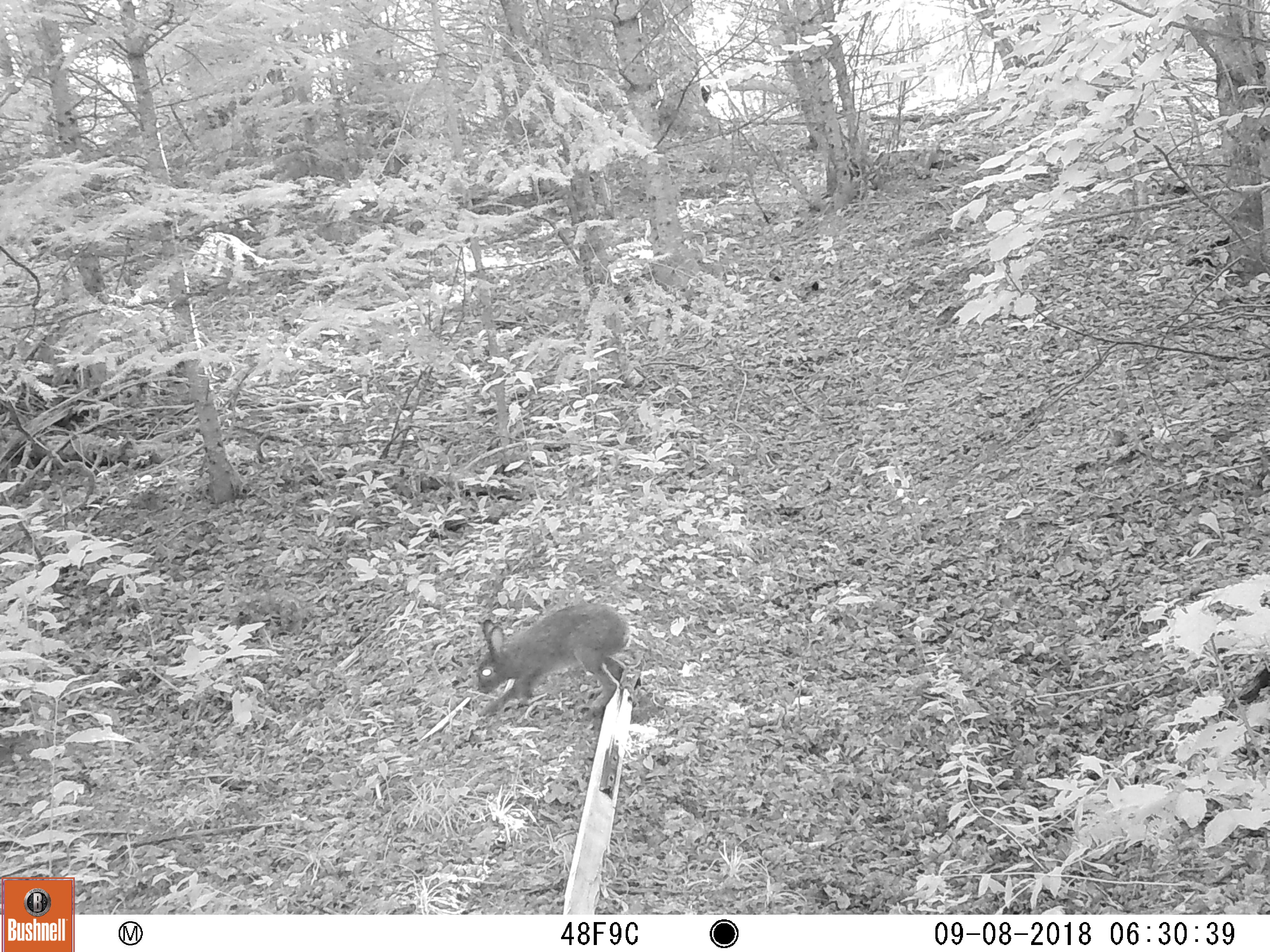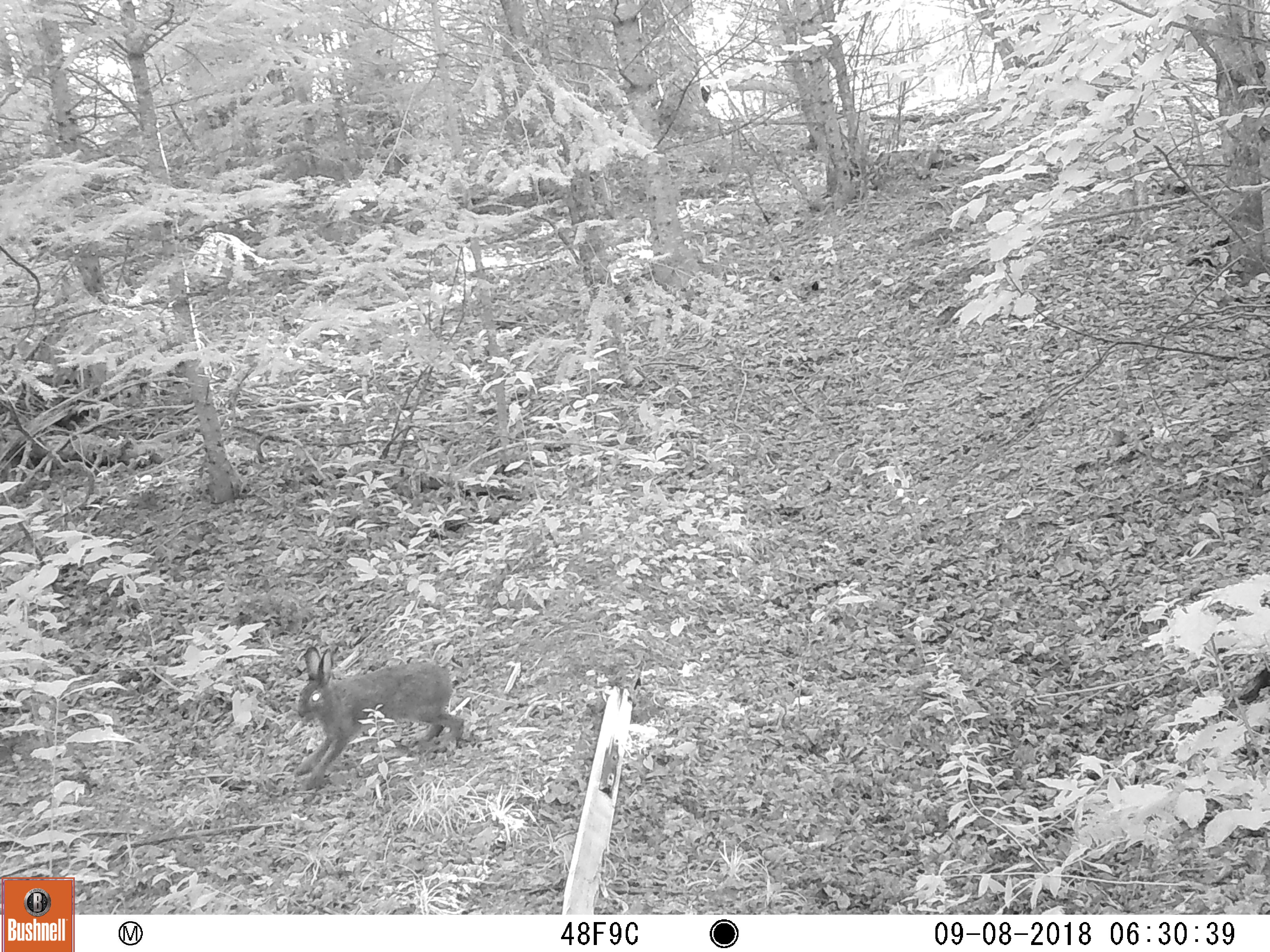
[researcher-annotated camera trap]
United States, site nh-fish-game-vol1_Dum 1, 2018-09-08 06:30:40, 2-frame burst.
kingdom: Animalia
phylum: Chordata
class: Mammalia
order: Lagomorpha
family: Leporidae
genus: Lepus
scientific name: Lepus americanus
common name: snowshoe hare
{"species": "snowshoe hare (Lepus americanus)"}